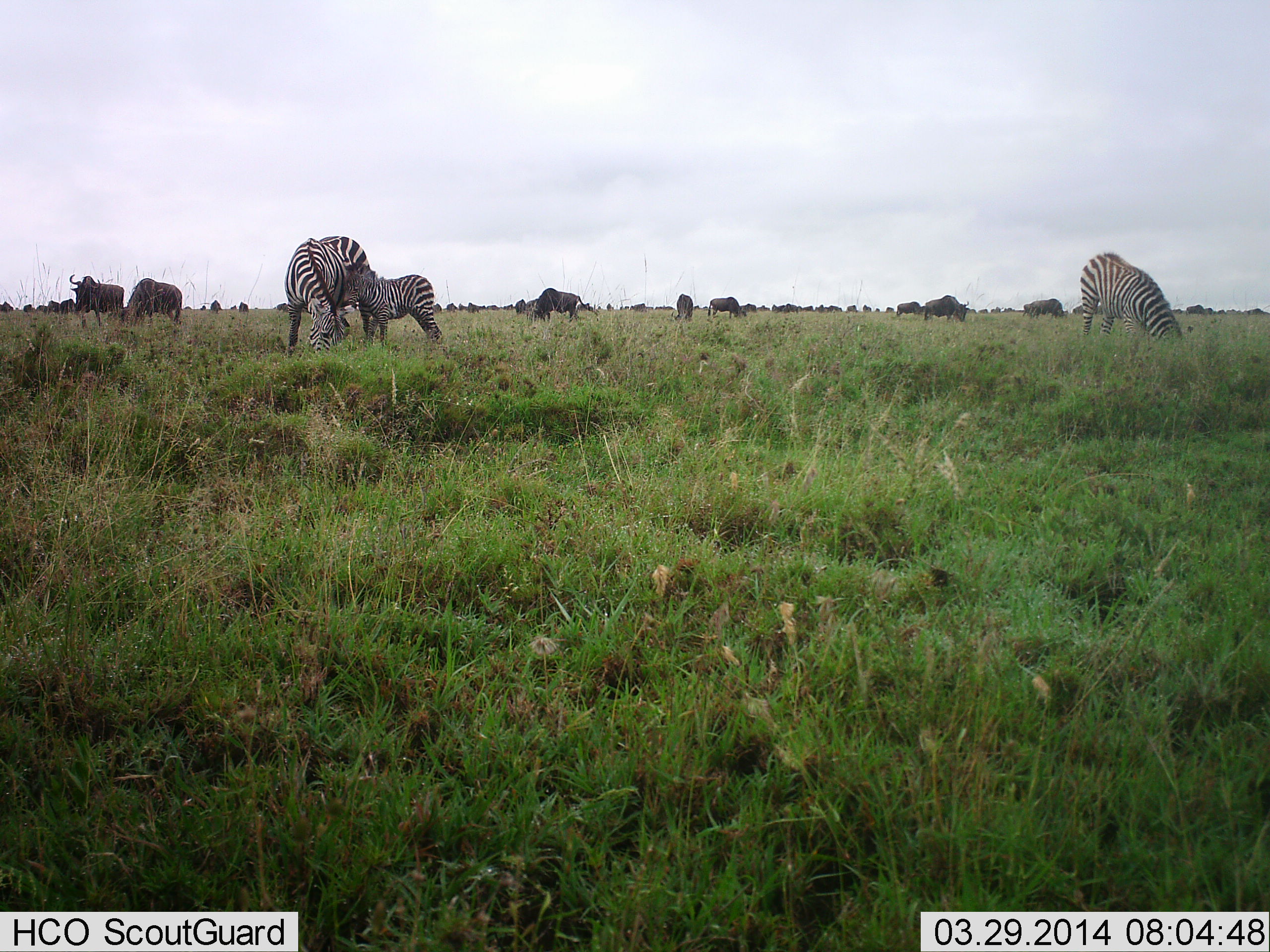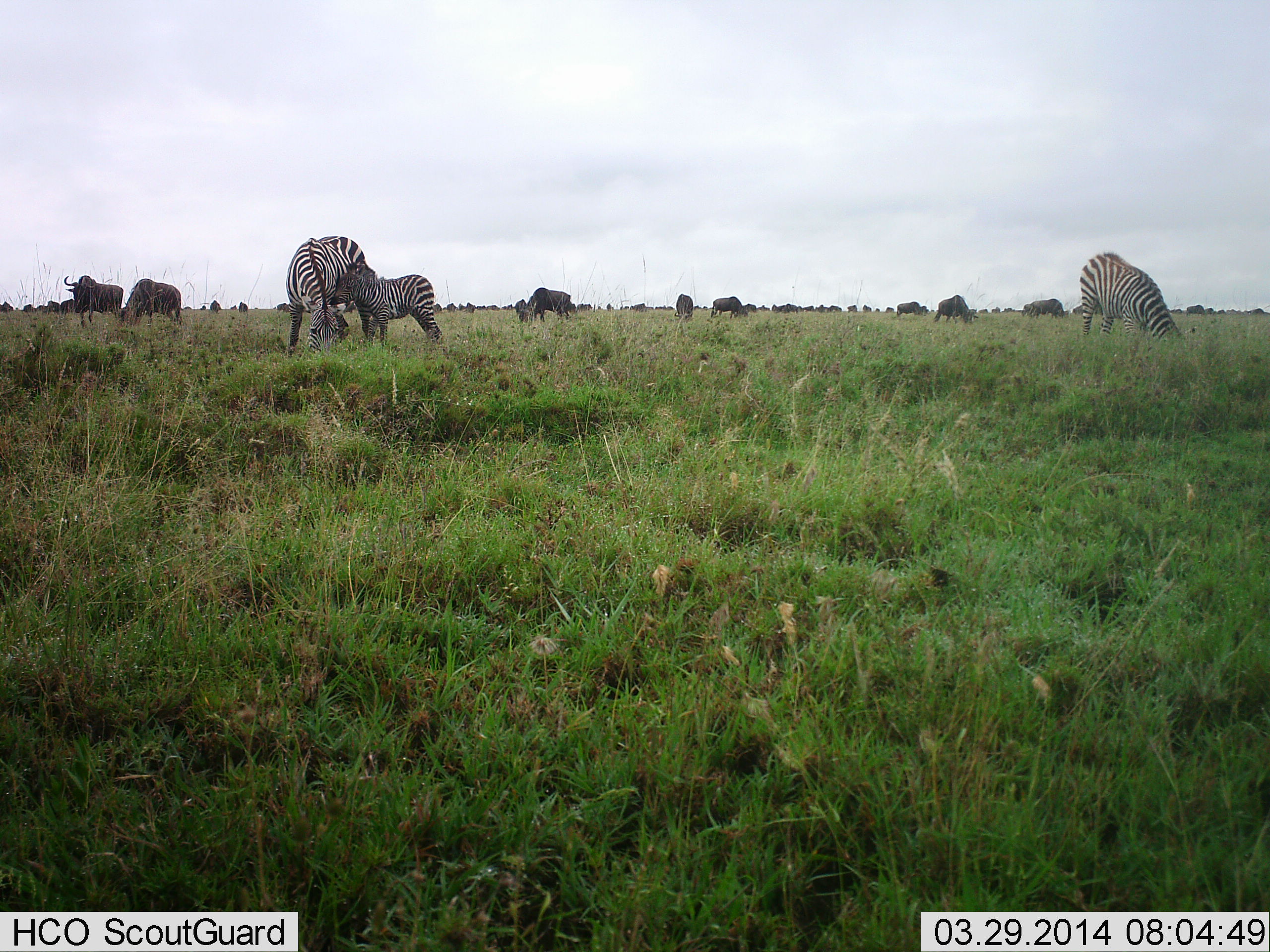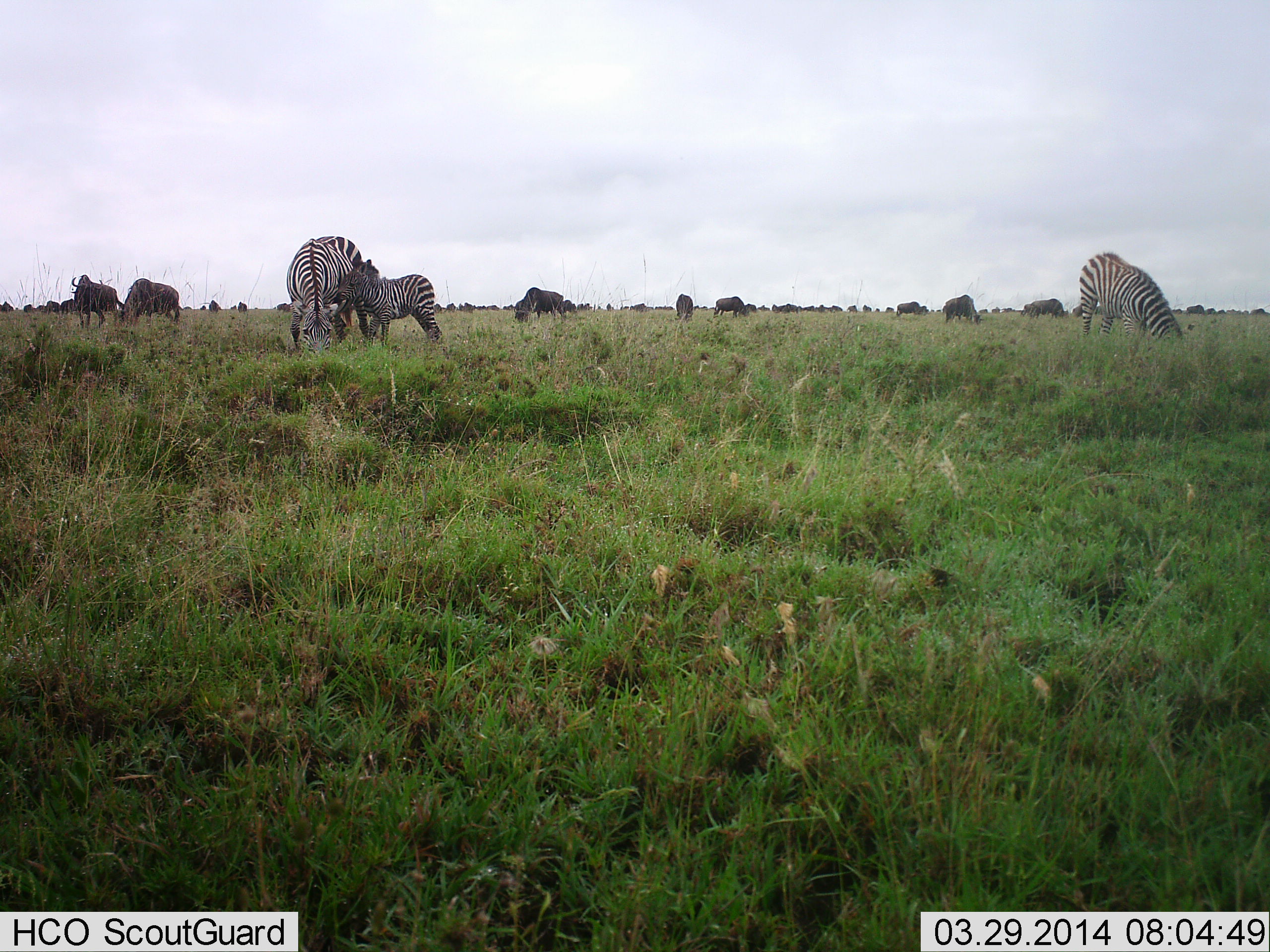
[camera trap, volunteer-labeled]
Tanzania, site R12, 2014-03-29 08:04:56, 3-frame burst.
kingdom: Animalia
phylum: Chordata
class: Mammalia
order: Artiodactyla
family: Bovidae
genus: Connochaetes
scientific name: Connochaetes taurinus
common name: blue wildebeest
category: wildebeest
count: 11-50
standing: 60%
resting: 0%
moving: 30%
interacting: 0%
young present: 0%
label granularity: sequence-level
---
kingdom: Animalia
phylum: Chordata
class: Mammalia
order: Perissodactyla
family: Equidae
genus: Equus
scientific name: Equus quagga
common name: plains zebra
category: zebra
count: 3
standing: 30%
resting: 0%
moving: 0%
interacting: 10%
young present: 70%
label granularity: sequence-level